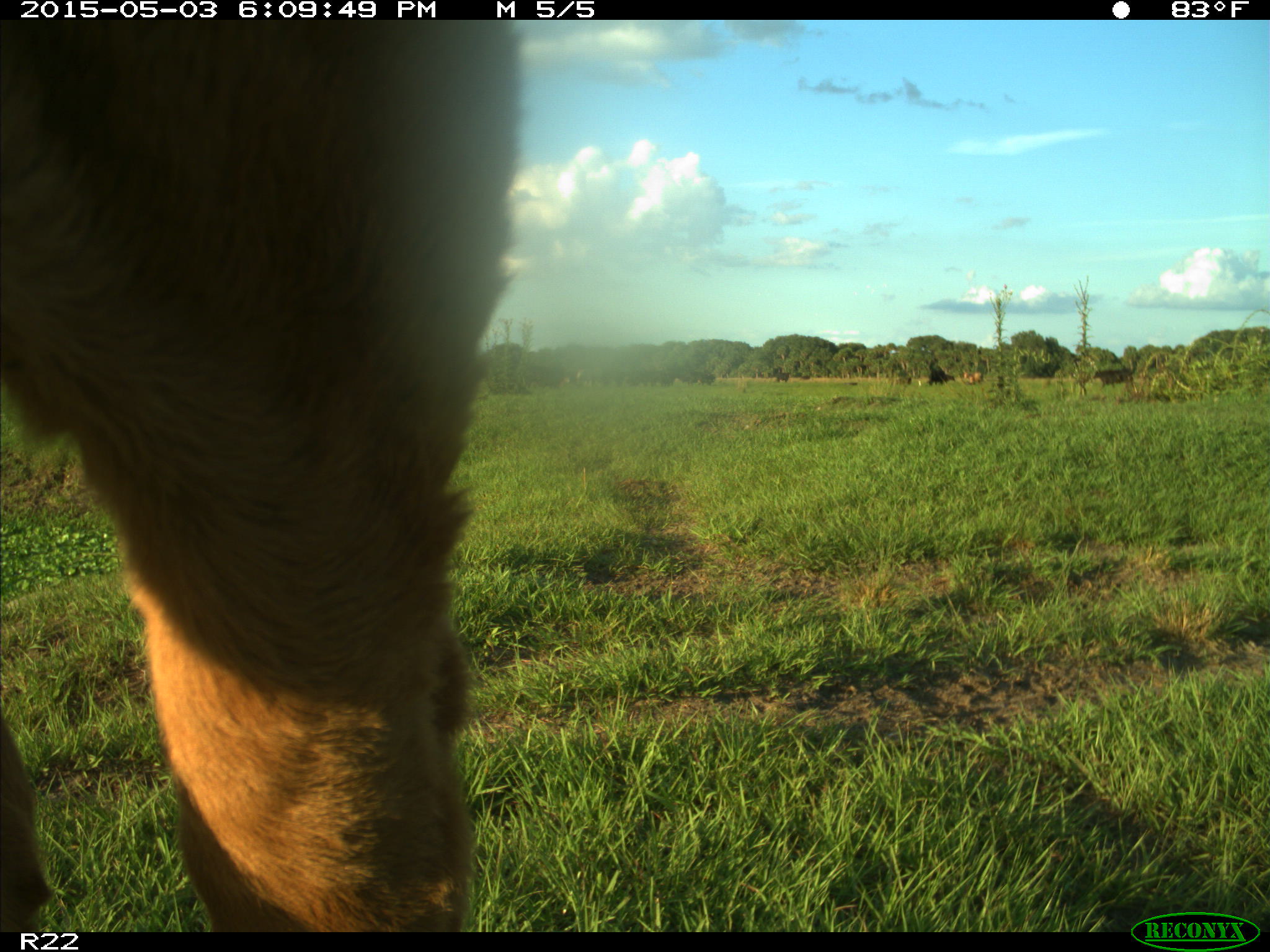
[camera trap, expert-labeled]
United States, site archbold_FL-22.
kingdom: Animalia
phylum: Chordata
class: Mammalia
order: Artiodactyla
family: Bovidae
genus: Bos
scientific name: Bos taurus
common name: domestic cow